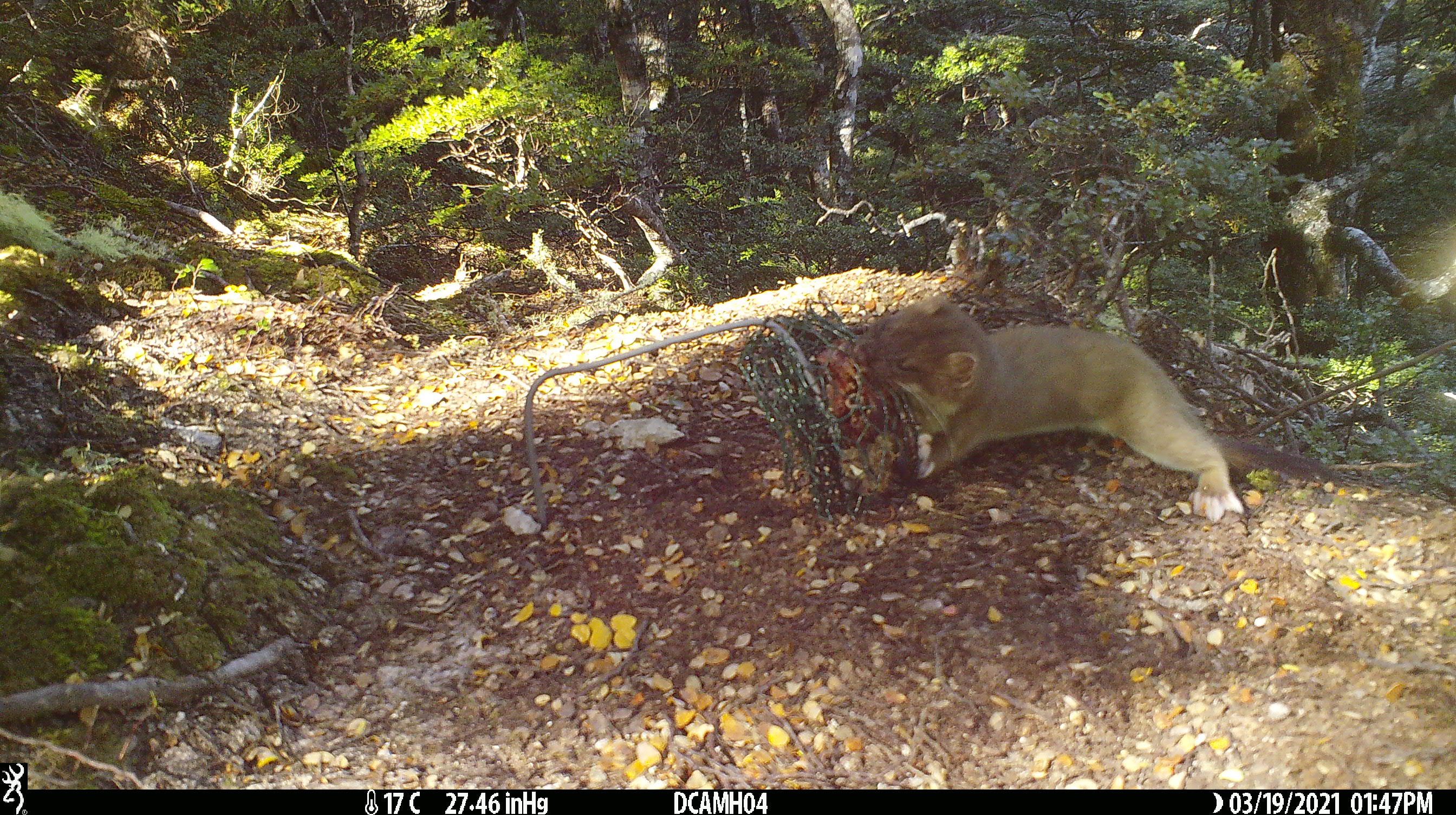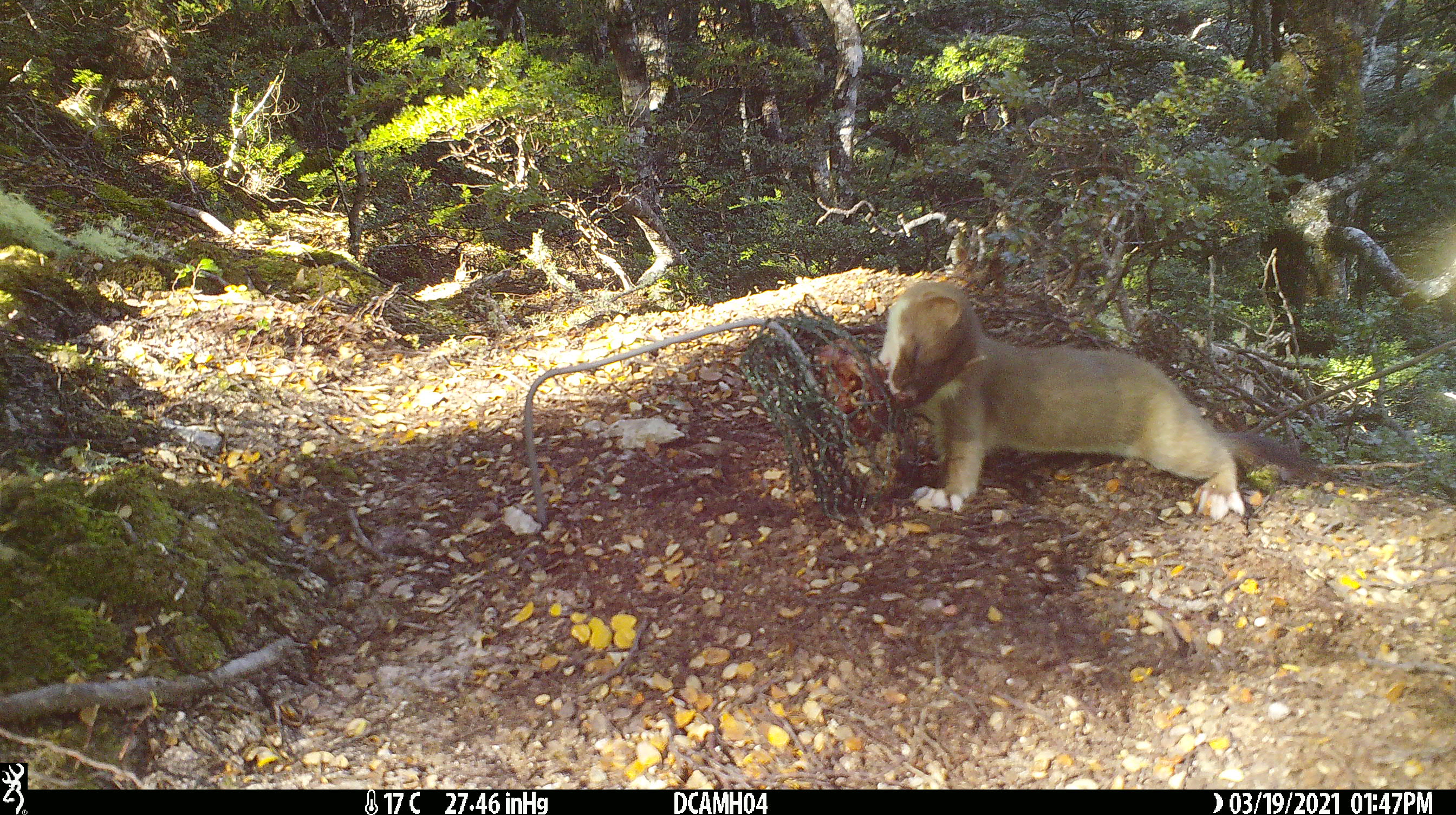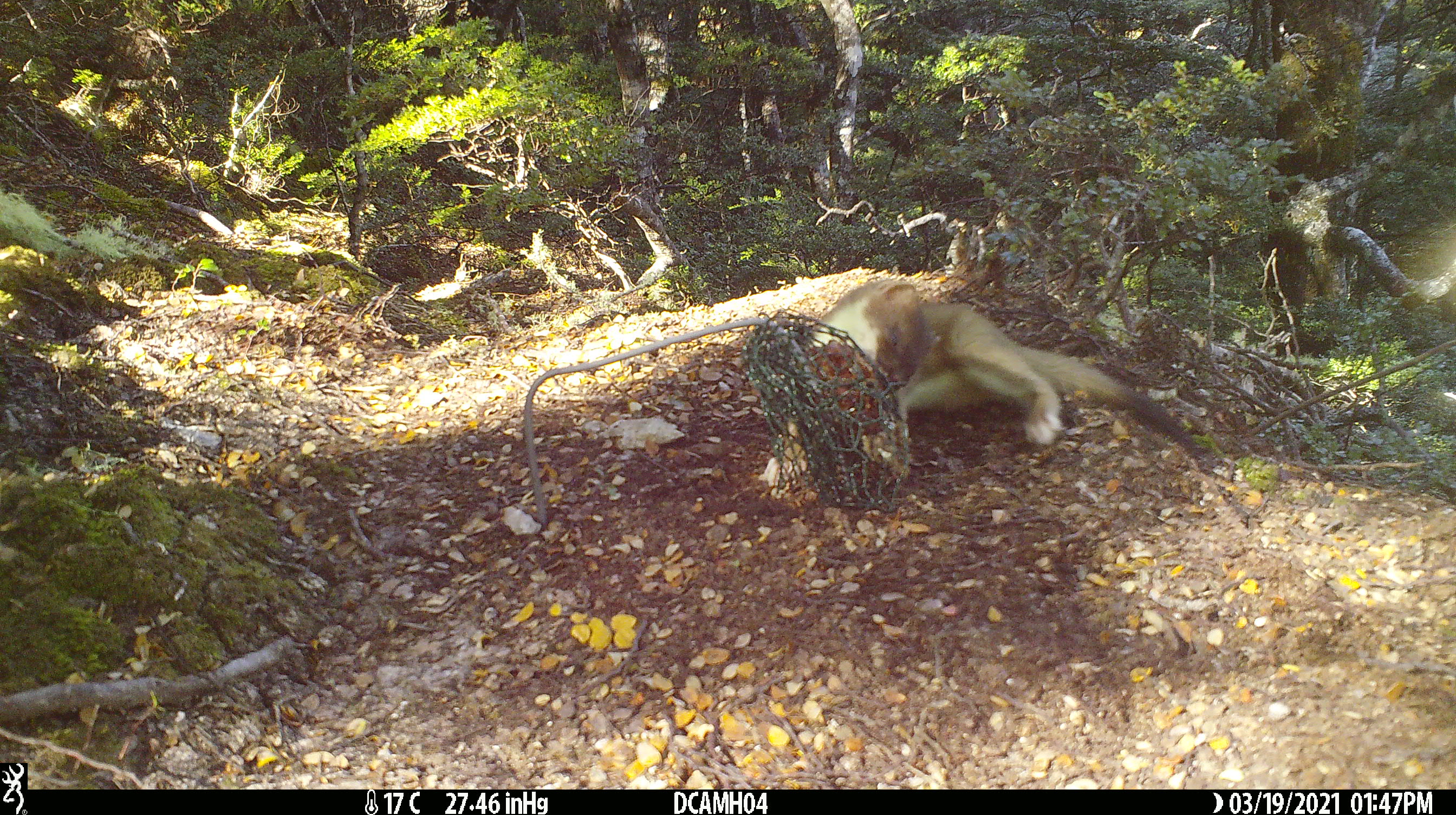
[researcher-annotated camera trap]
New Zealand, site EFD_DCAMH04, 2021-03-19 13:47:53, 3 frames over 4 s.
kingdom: Animalia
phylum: Chordata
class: Mammalia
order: Carnivora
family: Mustelidae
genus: Mustela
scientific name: Mustela erminea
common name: stoat